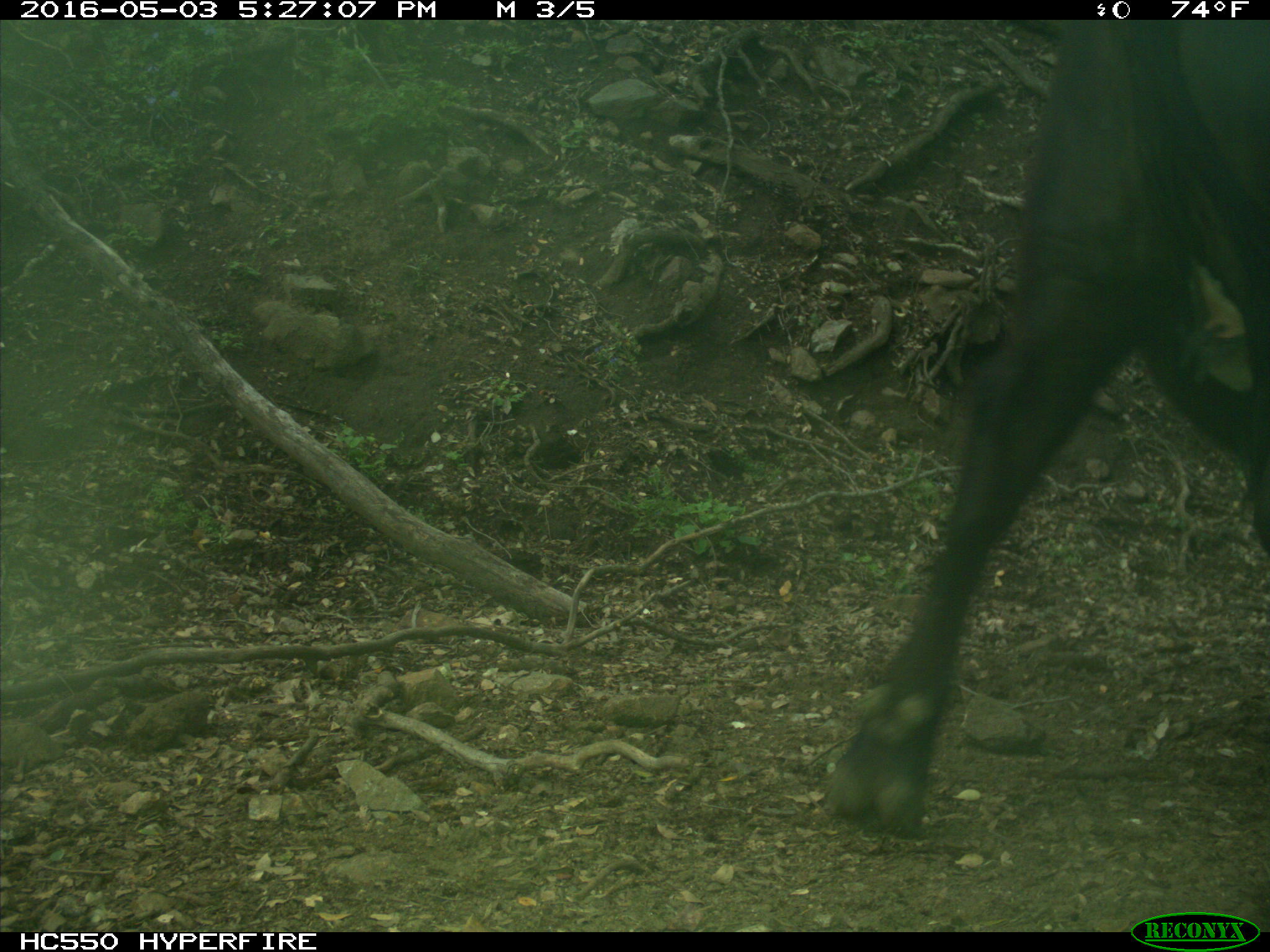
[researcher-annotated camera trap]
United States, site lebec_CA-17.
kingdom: Animalia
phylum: Chordata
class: Mammalia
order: Artiodactyla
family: Bovidae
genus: Bos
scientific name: Bos taurus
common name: domestic cow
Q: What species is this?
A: Bos taurus (domestic cow).